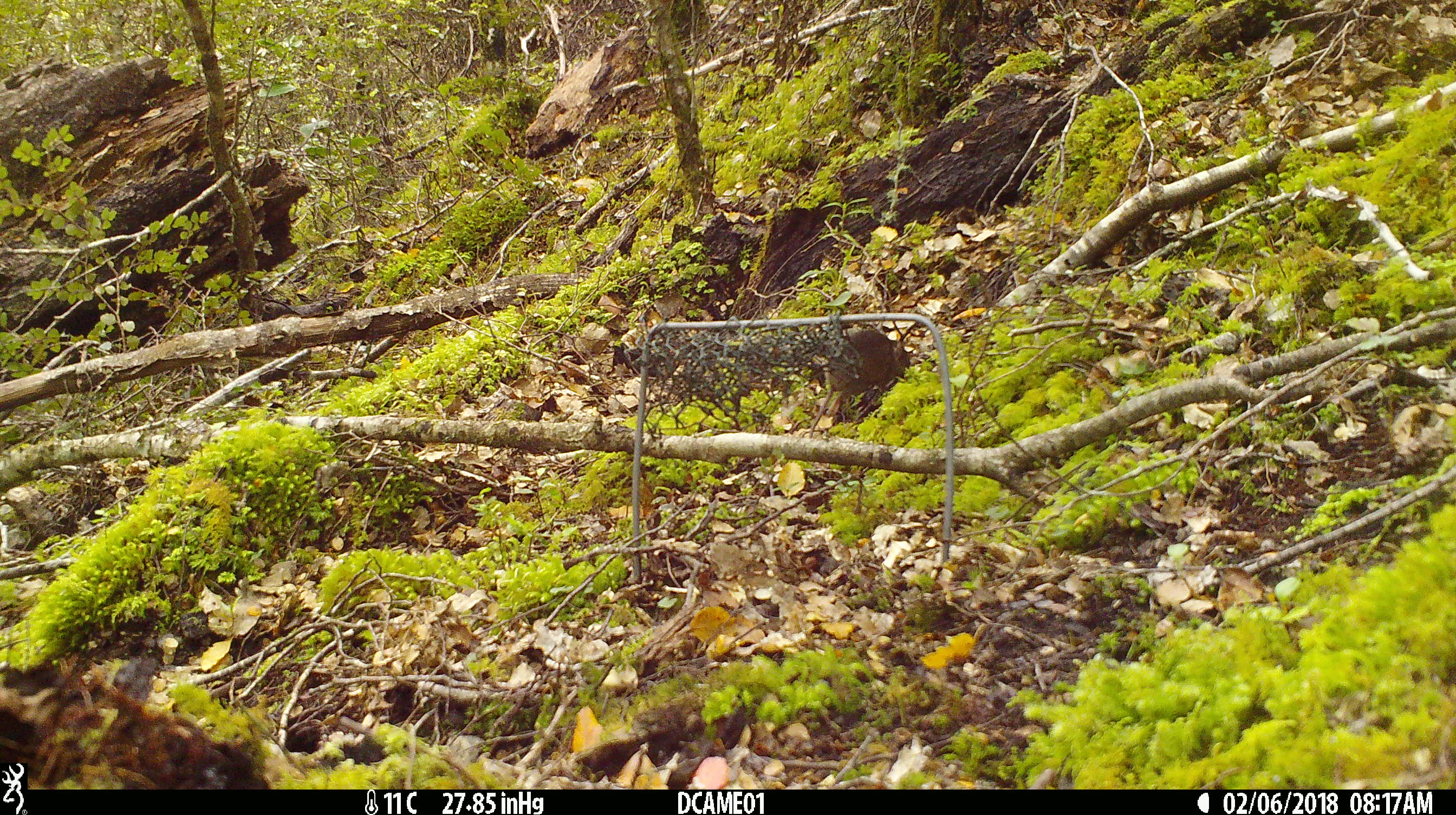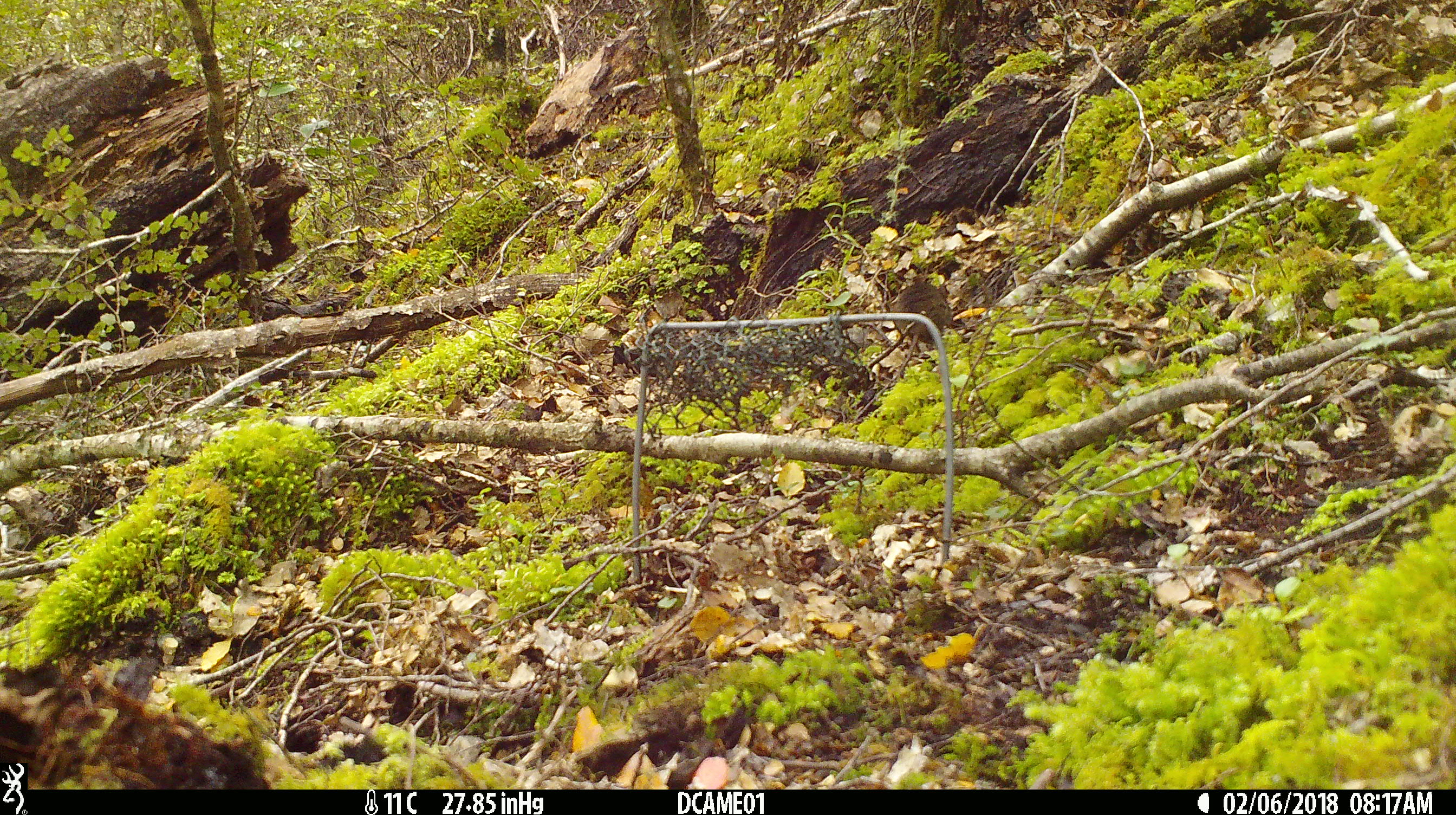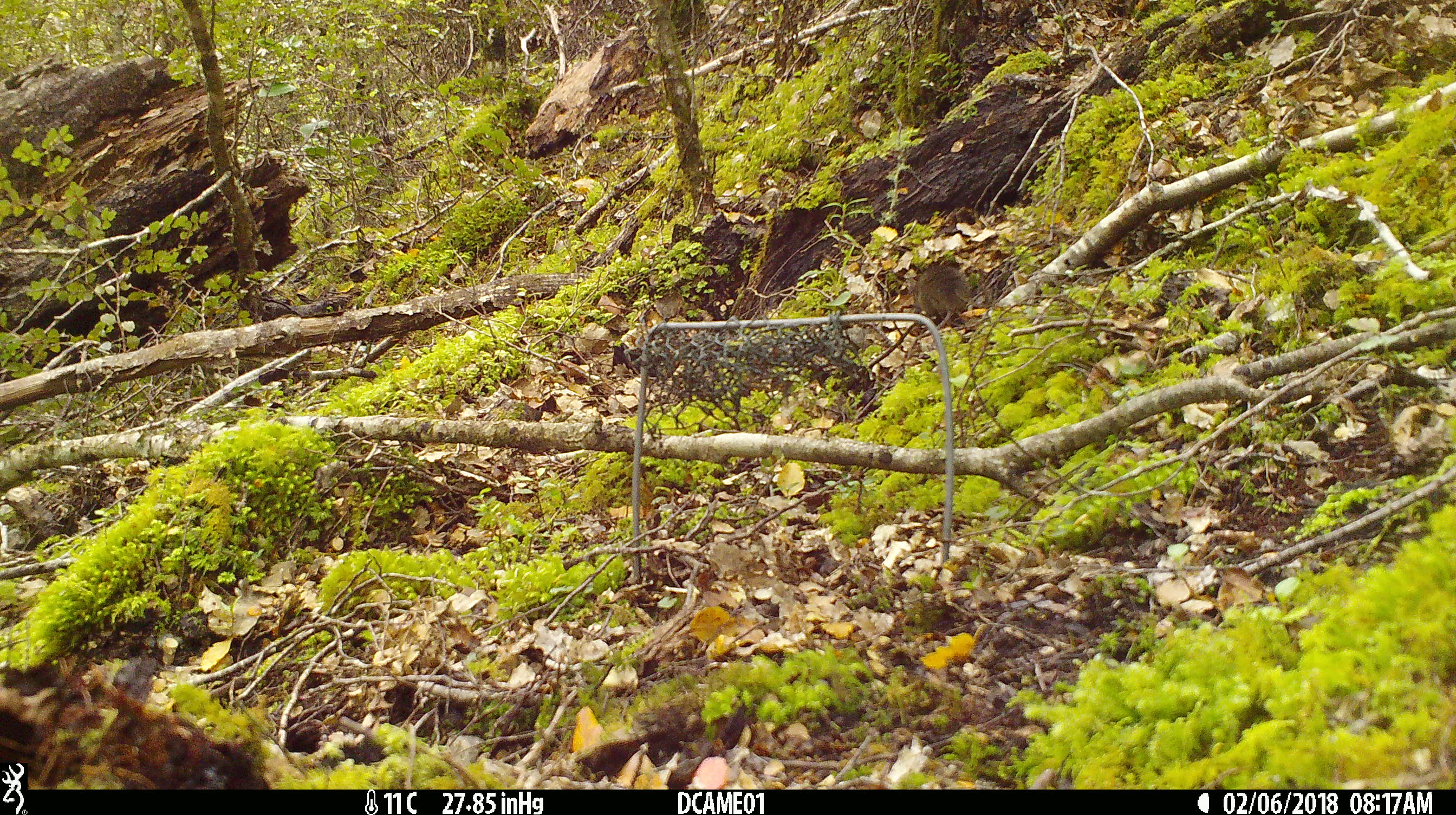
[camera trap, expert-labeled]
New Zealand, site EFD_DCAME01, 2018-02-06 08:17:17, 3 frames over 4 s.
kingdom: Animalia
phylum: Chordata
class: Mammalia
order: Rodentia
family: Muridae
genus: Mus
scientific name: Mus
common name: mouse